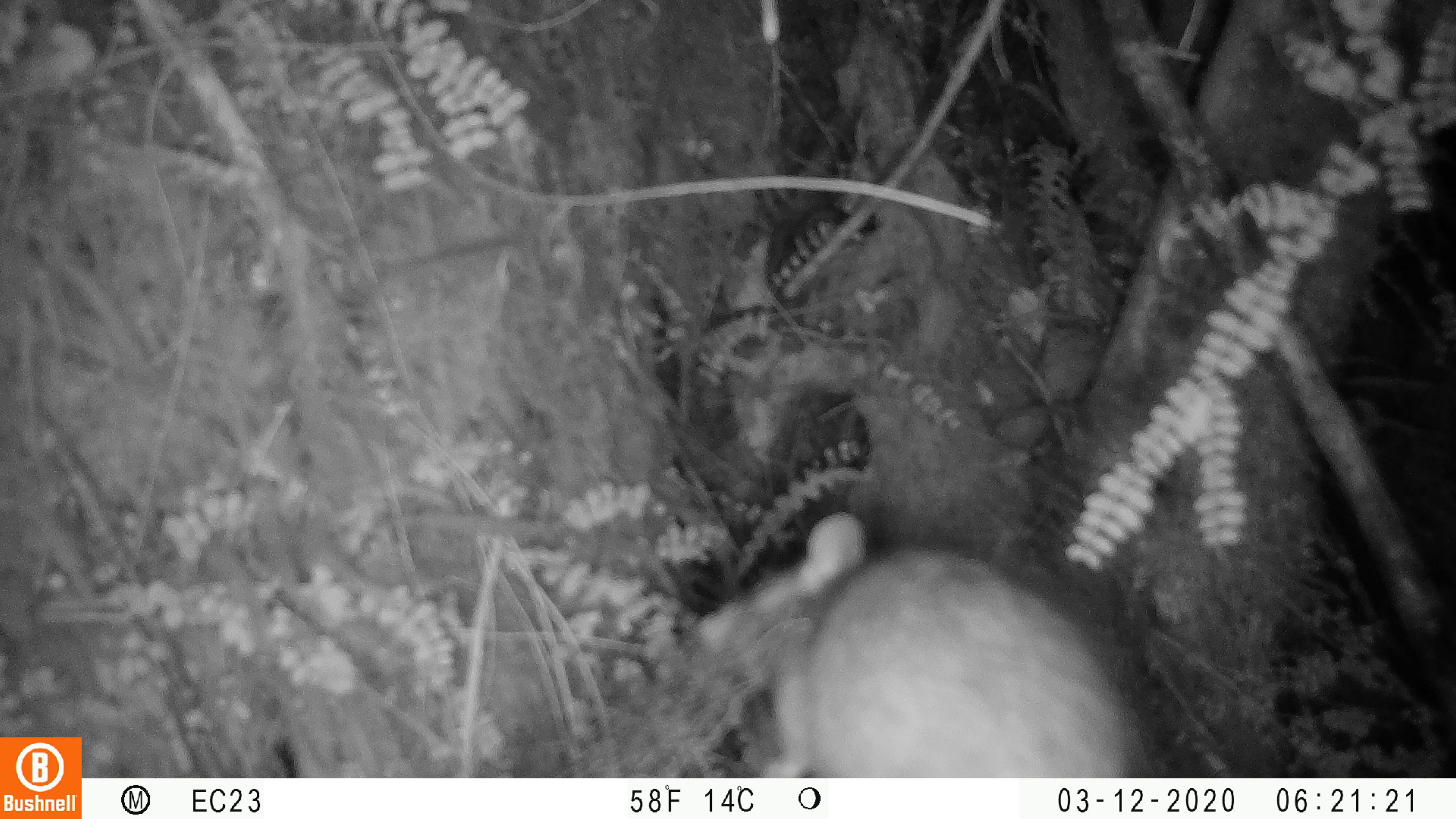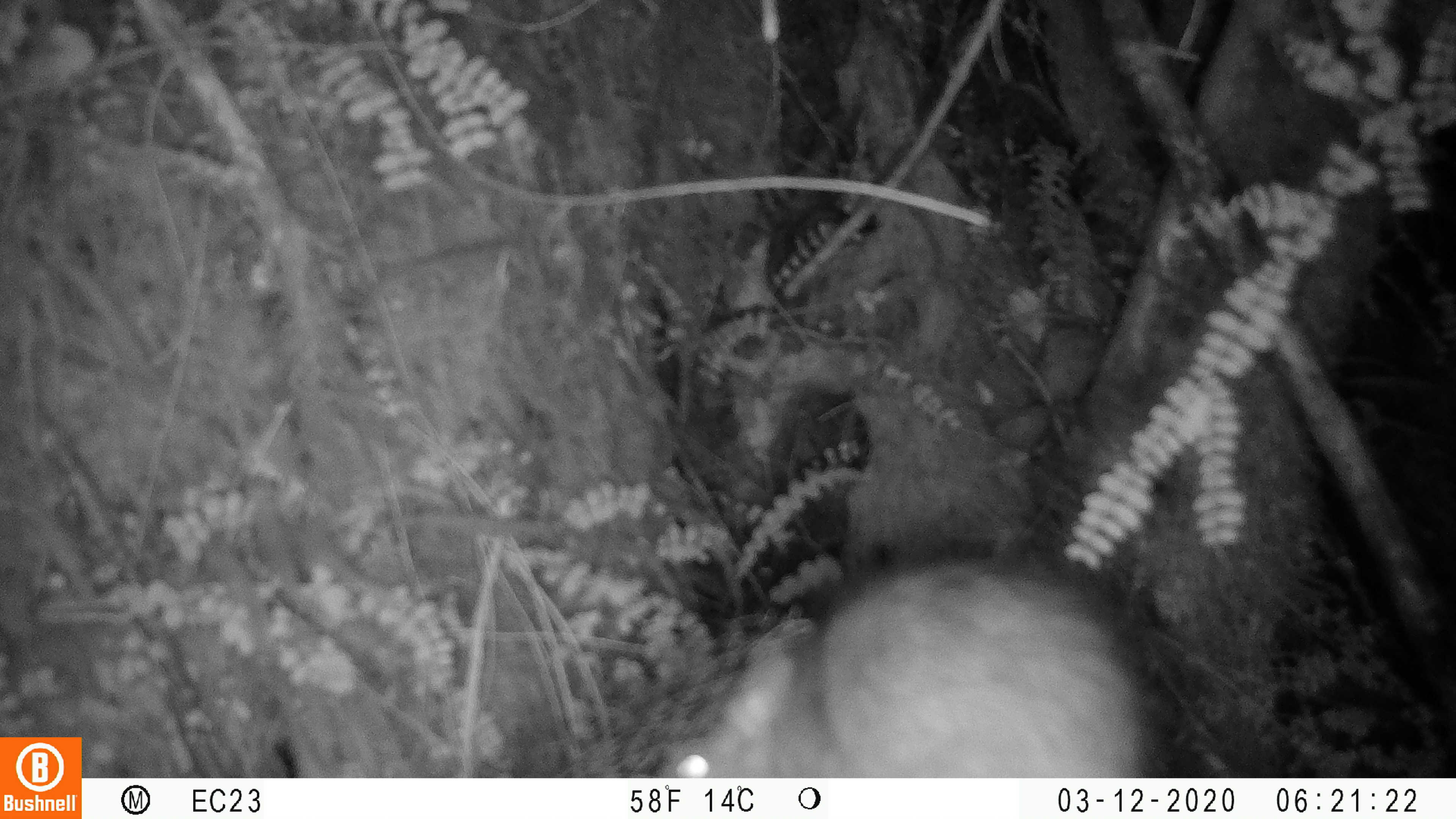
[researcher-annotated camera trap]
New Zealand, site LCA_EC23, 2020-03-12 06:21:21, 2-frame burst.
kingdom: Animalia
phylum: Chordata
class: Mammalia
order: Rodentia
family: Muridae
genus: Rattus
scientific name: Rattus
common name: rat